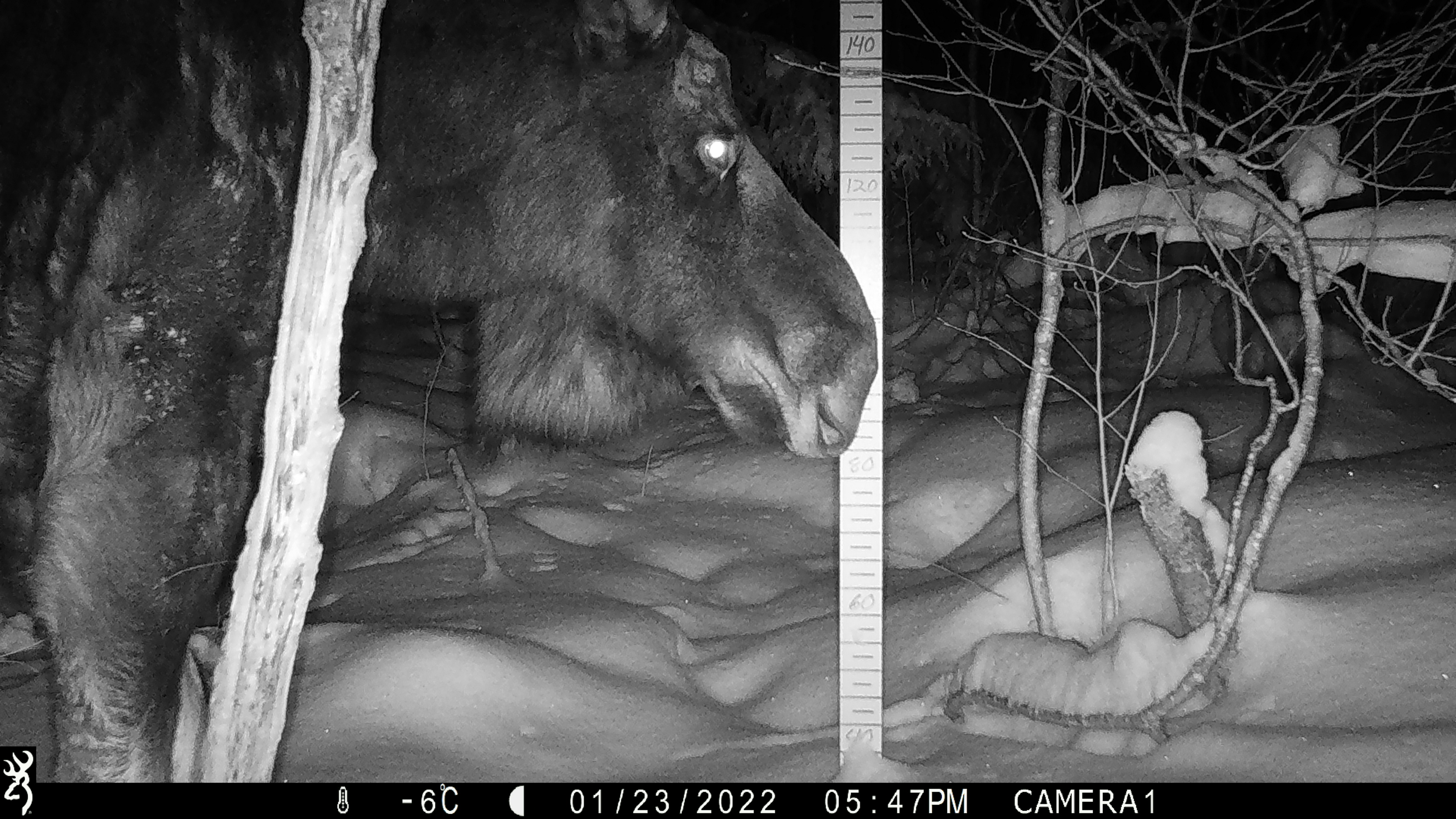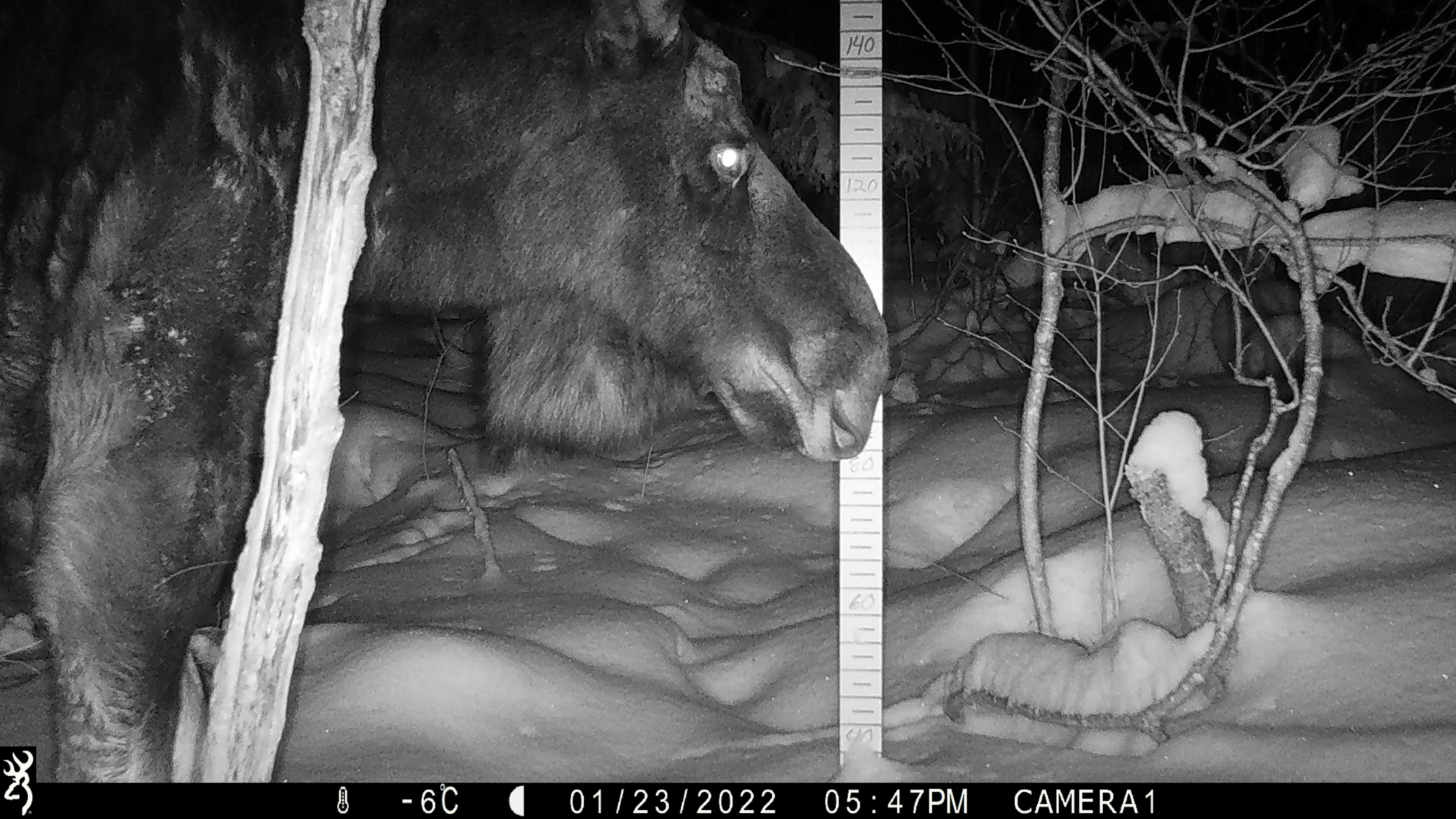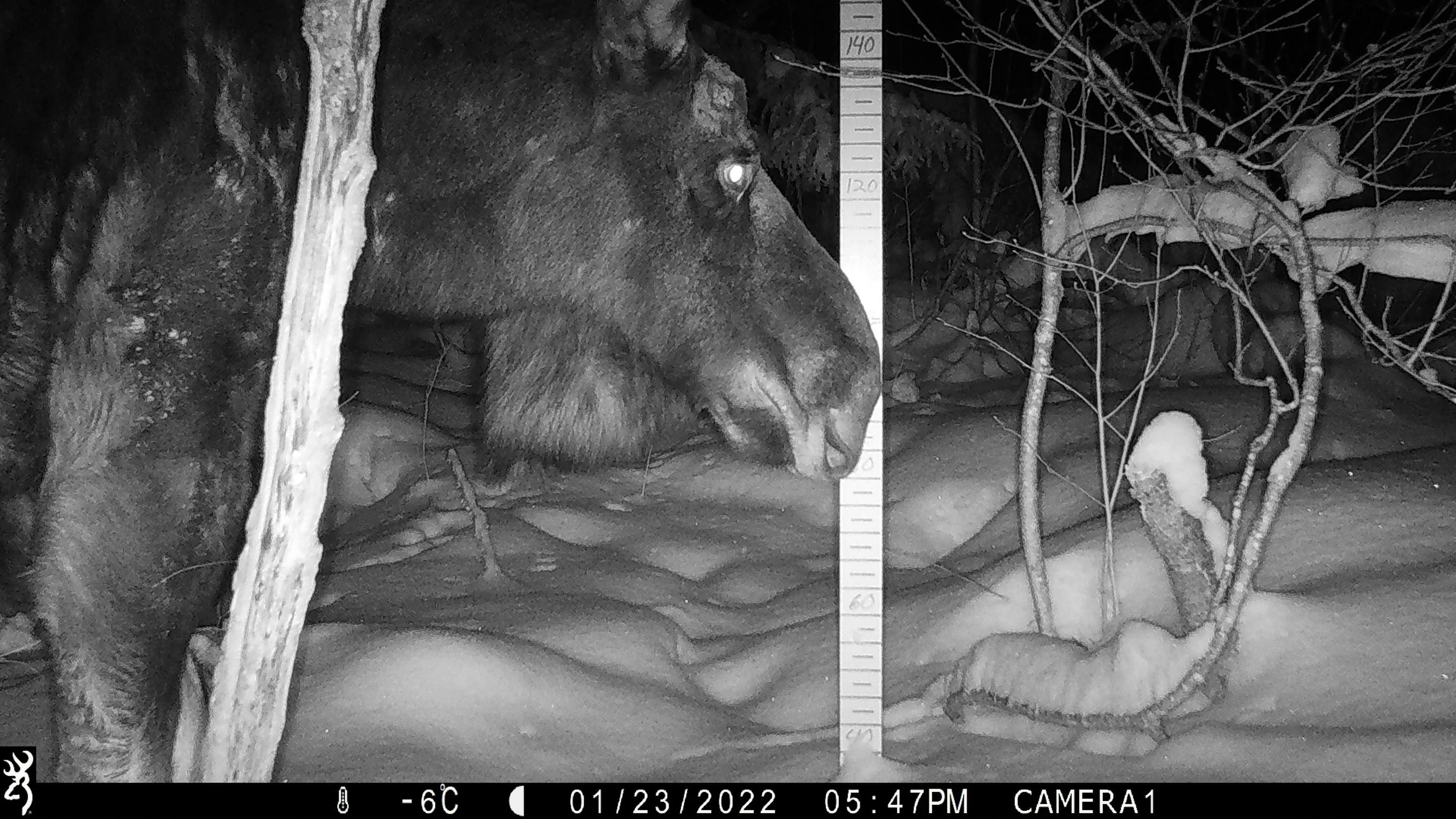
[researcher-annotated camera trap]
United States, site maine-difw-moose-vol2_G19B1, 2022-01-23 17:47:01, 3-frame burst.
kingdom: Animalia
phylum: Chordata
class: Mammalia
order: Artiodactyla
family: Cervidae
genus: Alces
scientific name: Alces alces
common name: moose